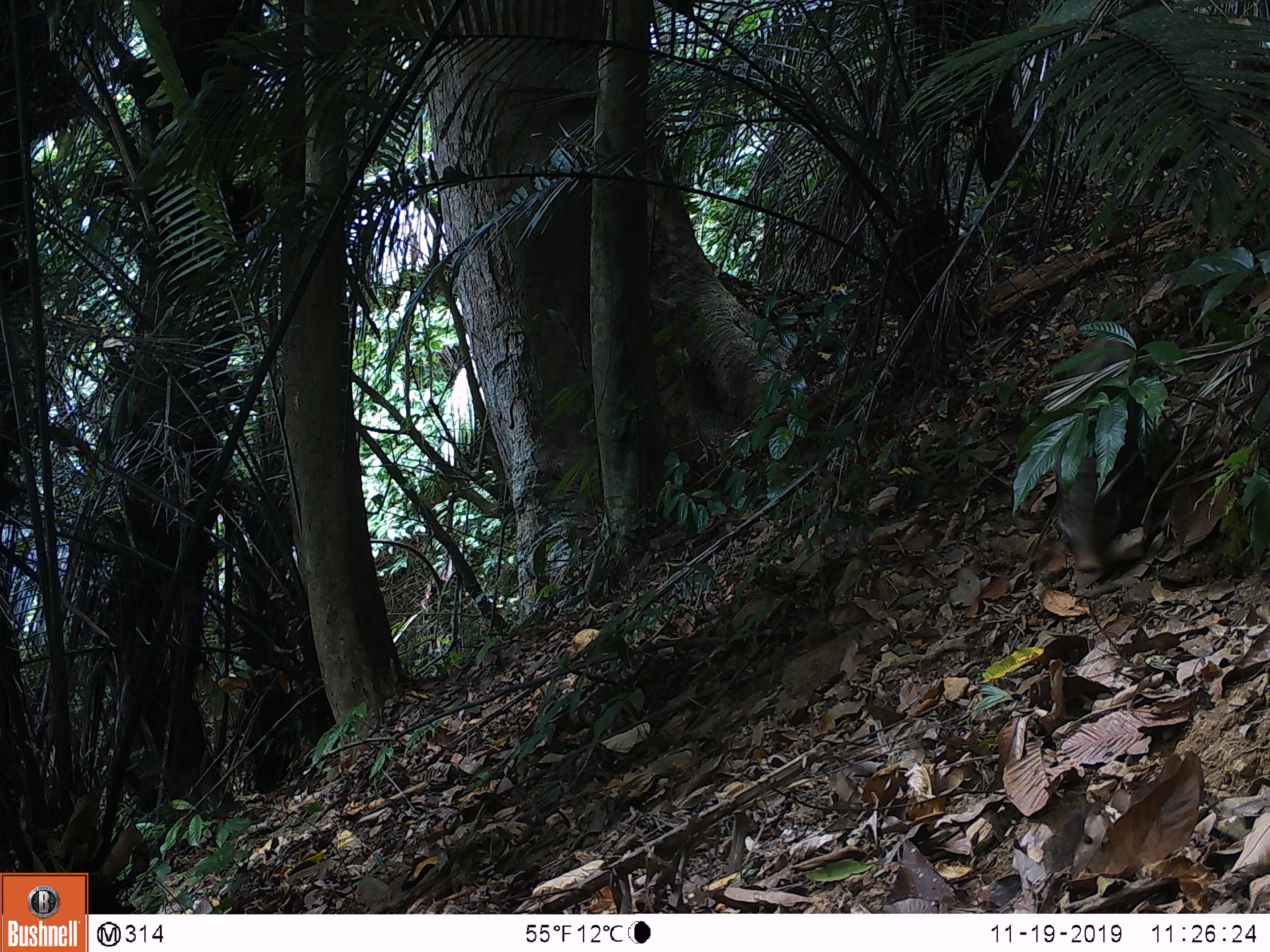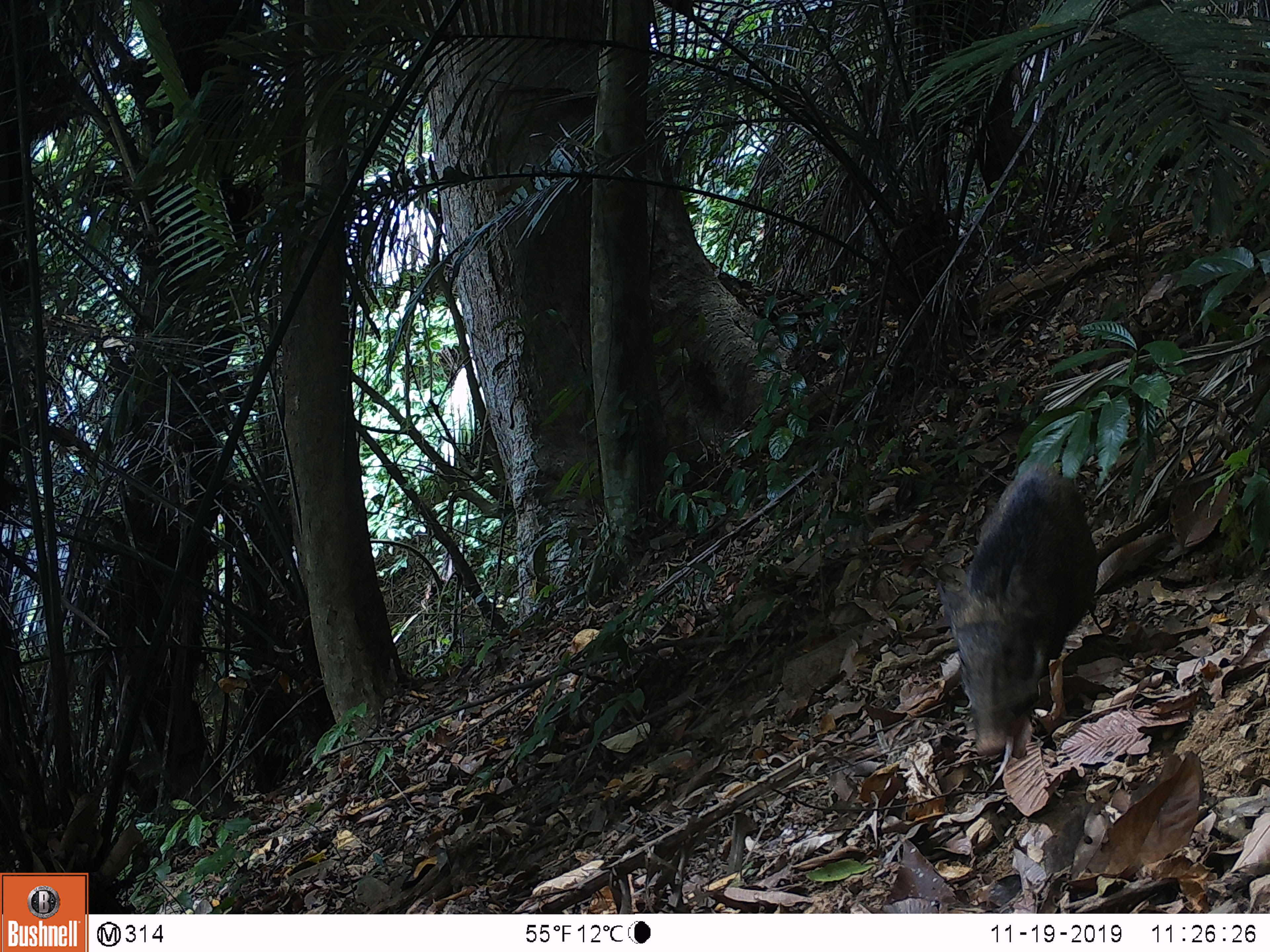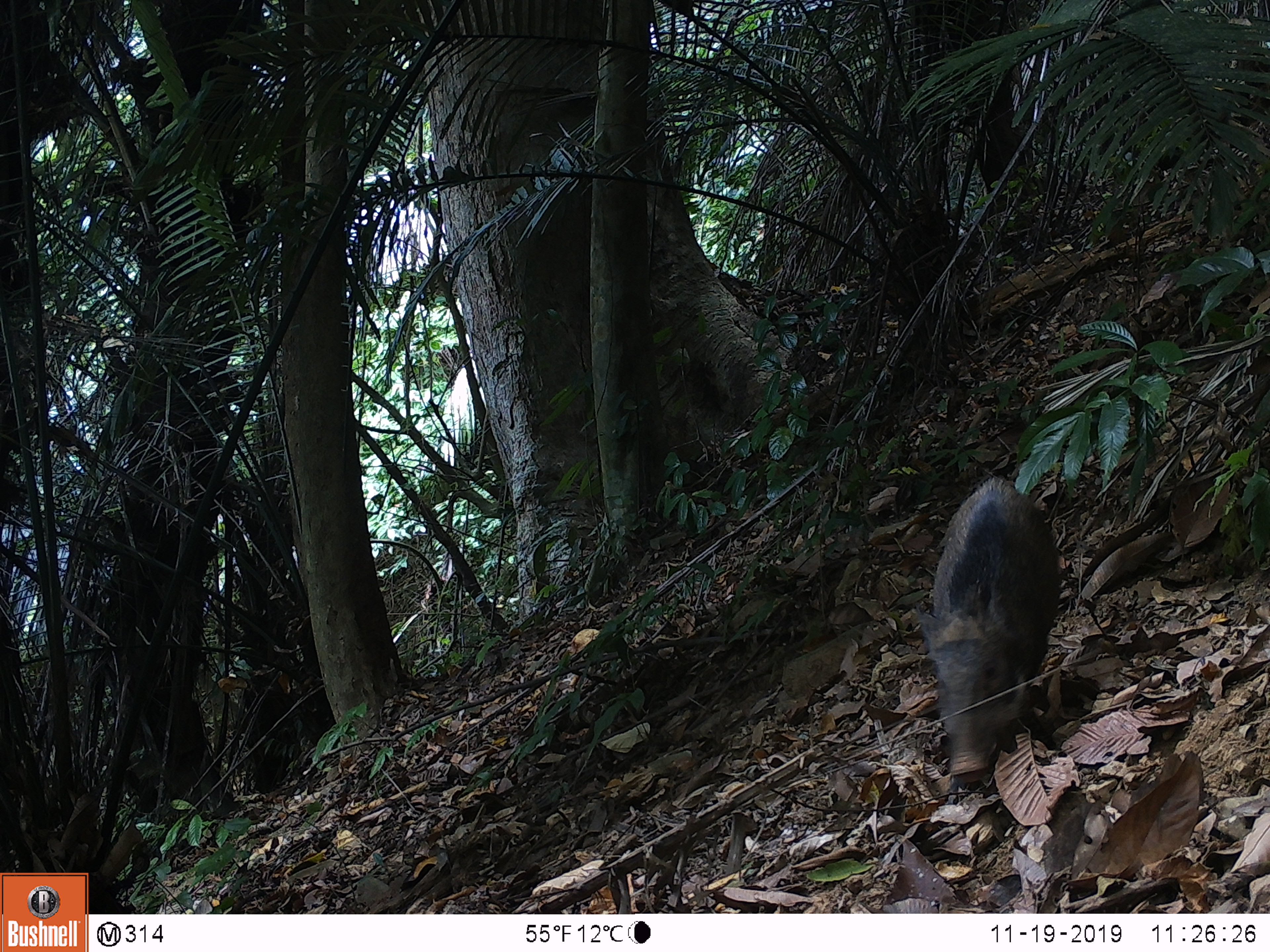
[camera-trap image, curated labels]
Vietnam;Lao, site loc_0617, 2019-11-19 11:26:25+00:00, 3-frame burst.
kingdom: Animalia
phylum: Chordata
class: Mammalia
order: Artiodactyla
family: Suidae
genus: Sus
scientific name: Sus scrofa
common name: eurasian wild pig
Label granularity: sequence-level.